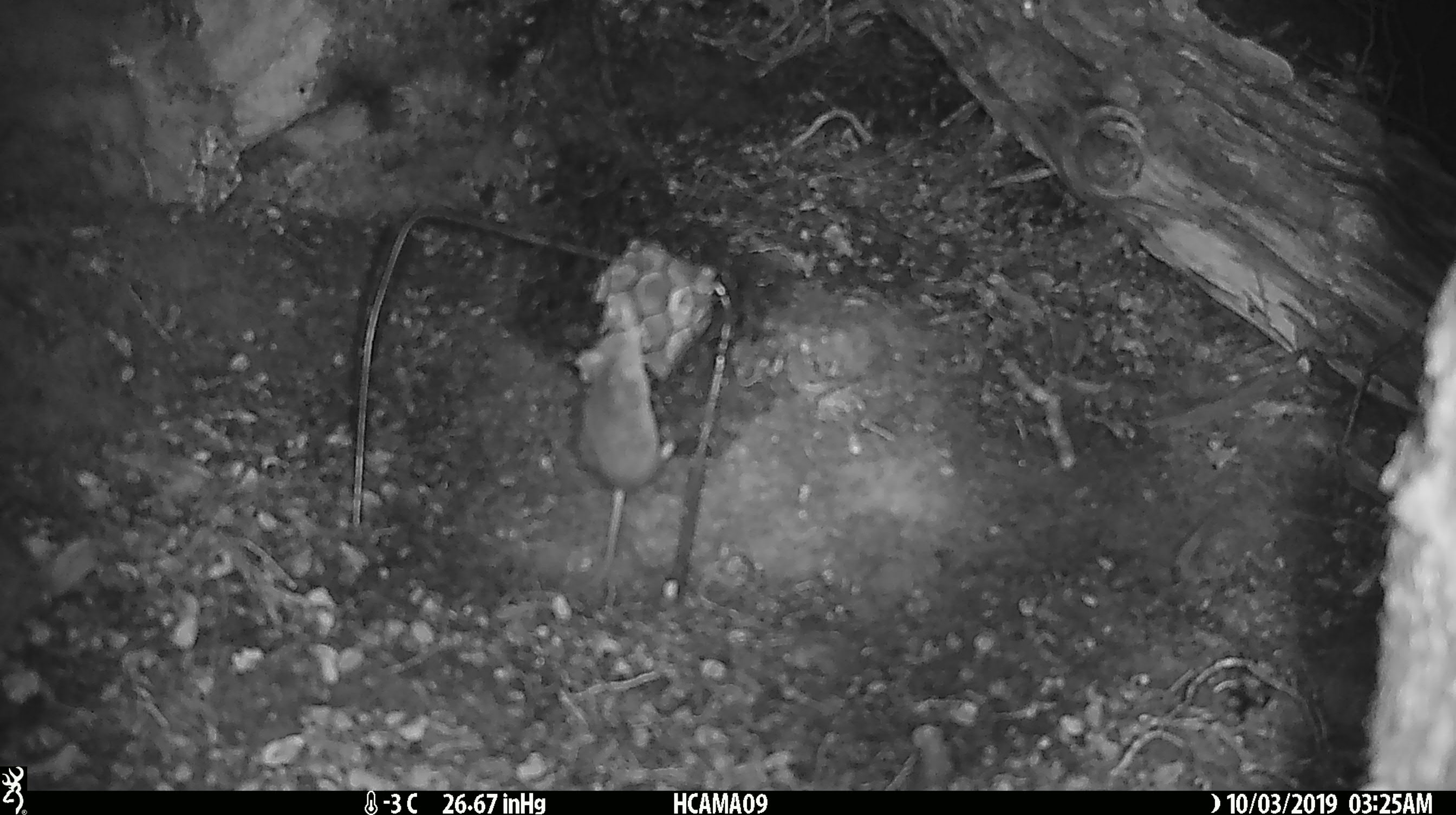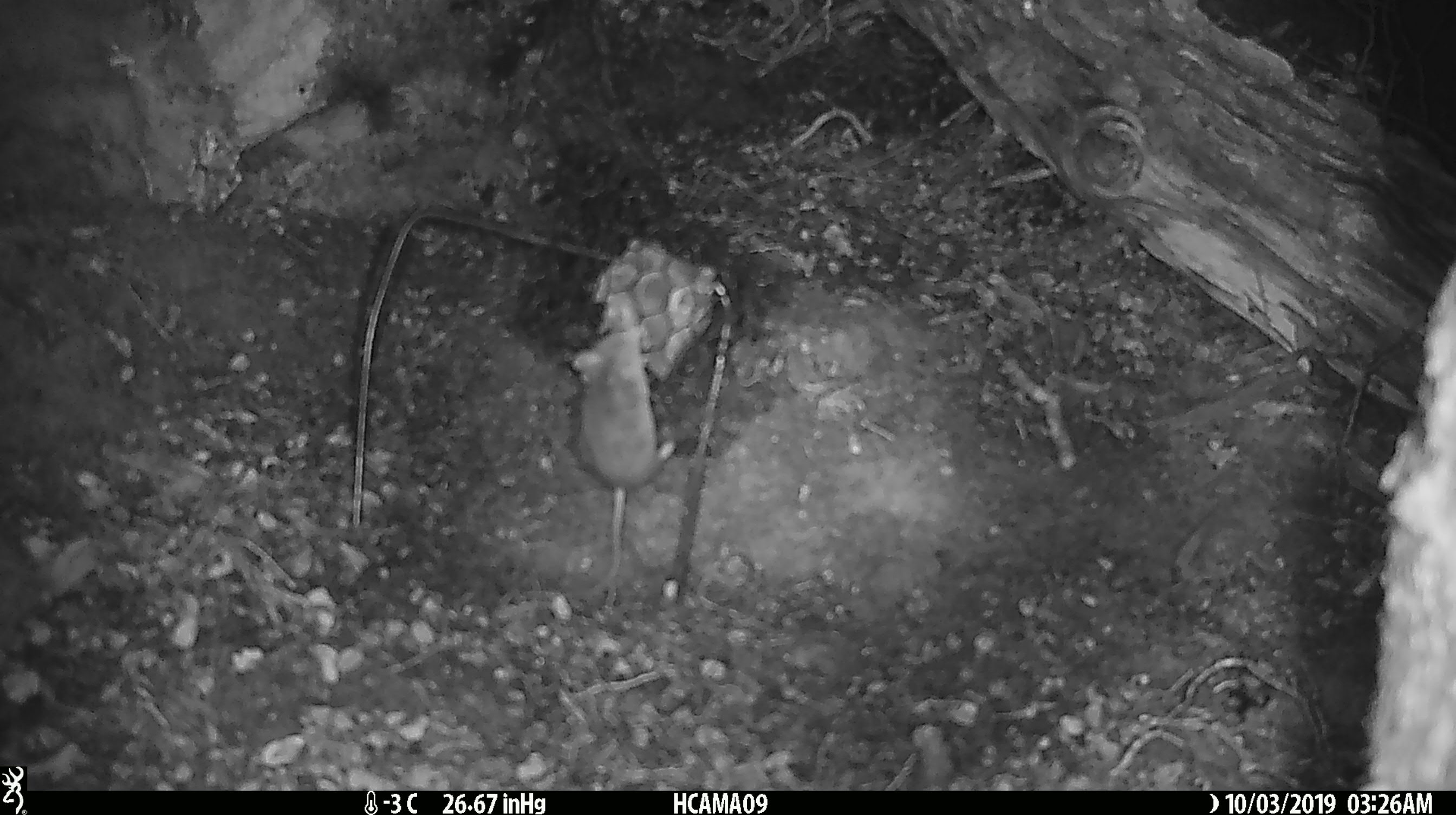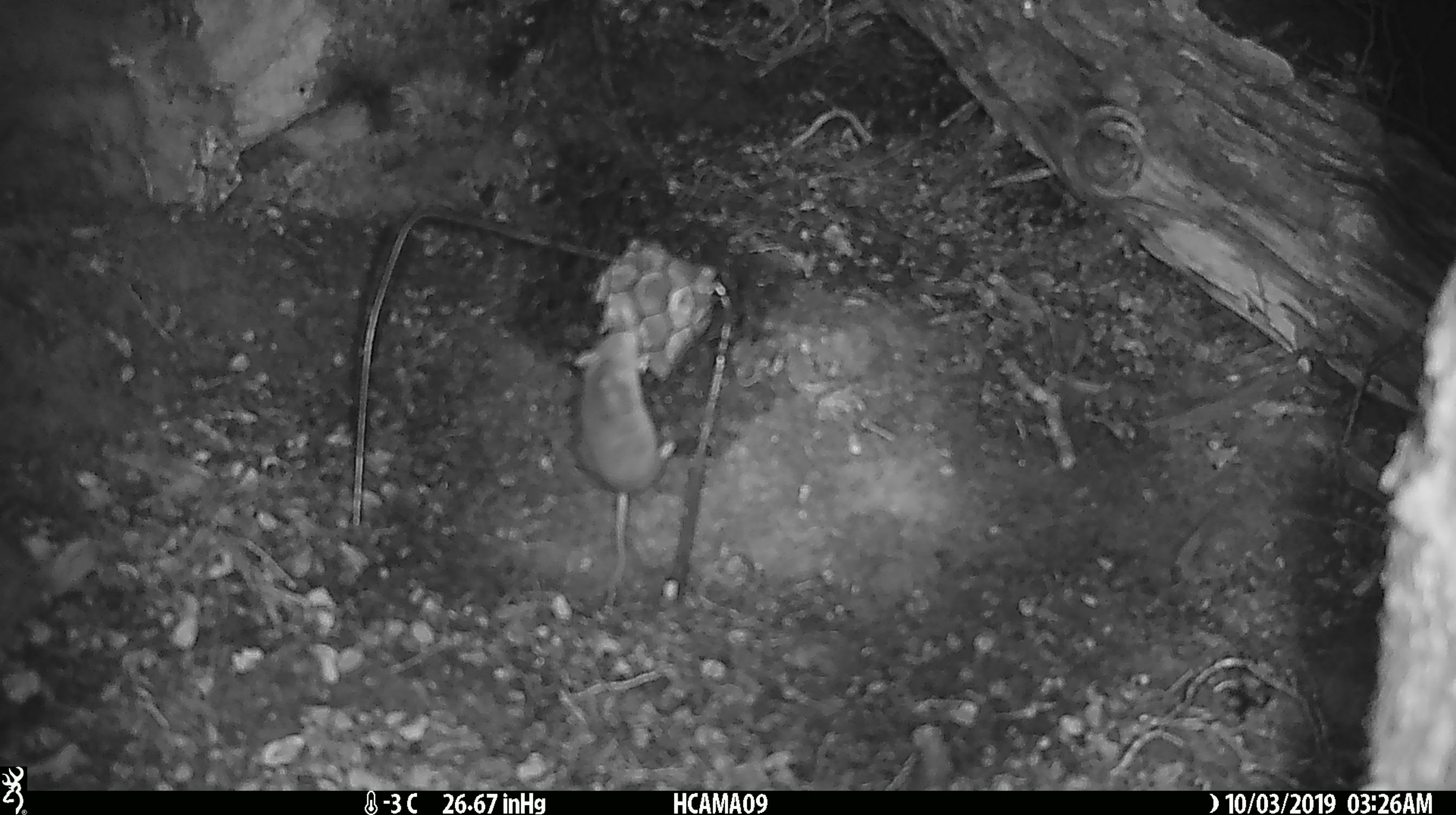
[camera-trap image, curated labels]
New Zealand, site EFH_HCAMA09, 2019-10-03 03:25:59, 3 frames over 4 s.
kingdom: Animalia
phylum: Chordata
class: Mammalia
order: Rodentia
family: Muridae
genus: Mus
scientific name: Mus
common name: mouse